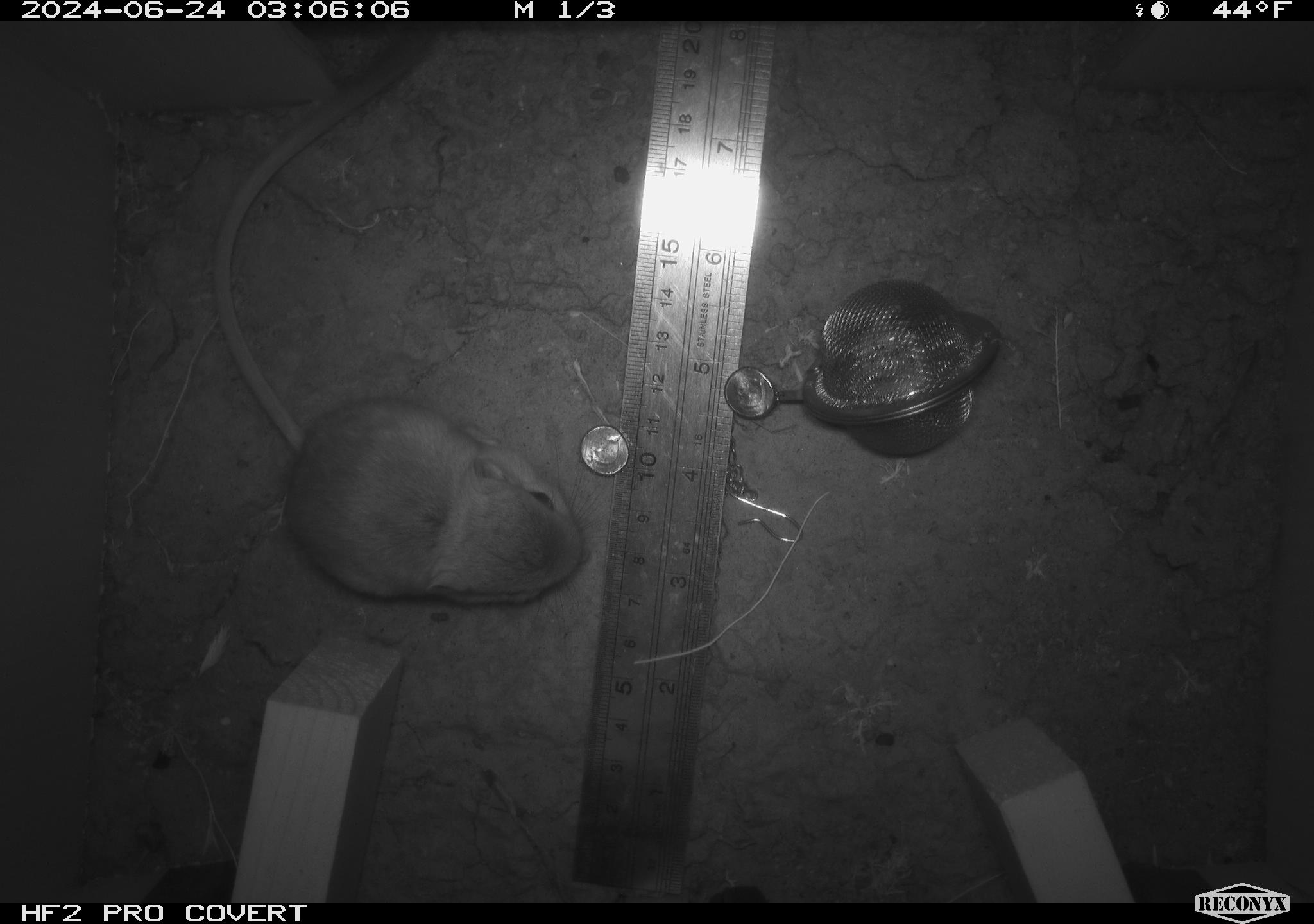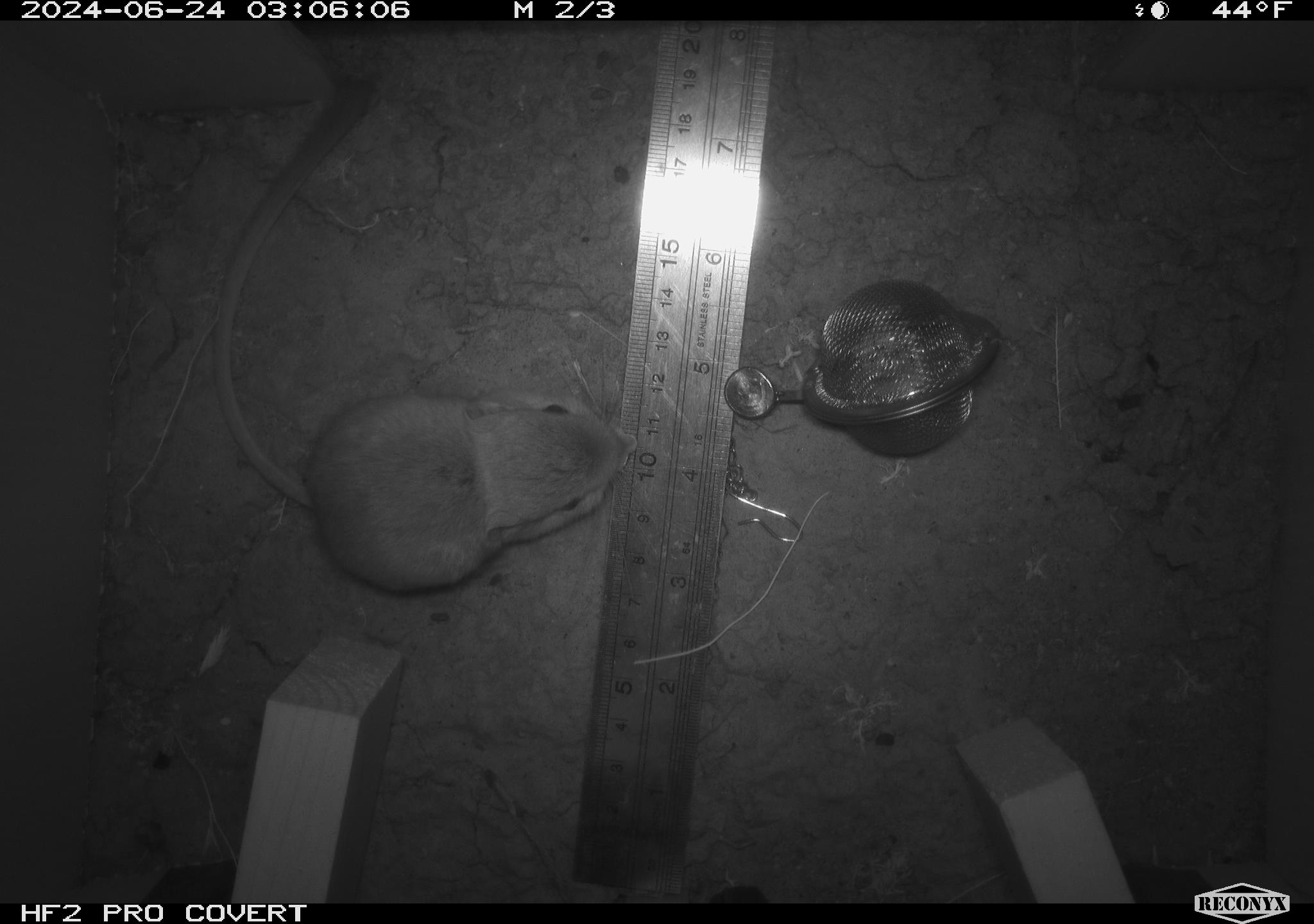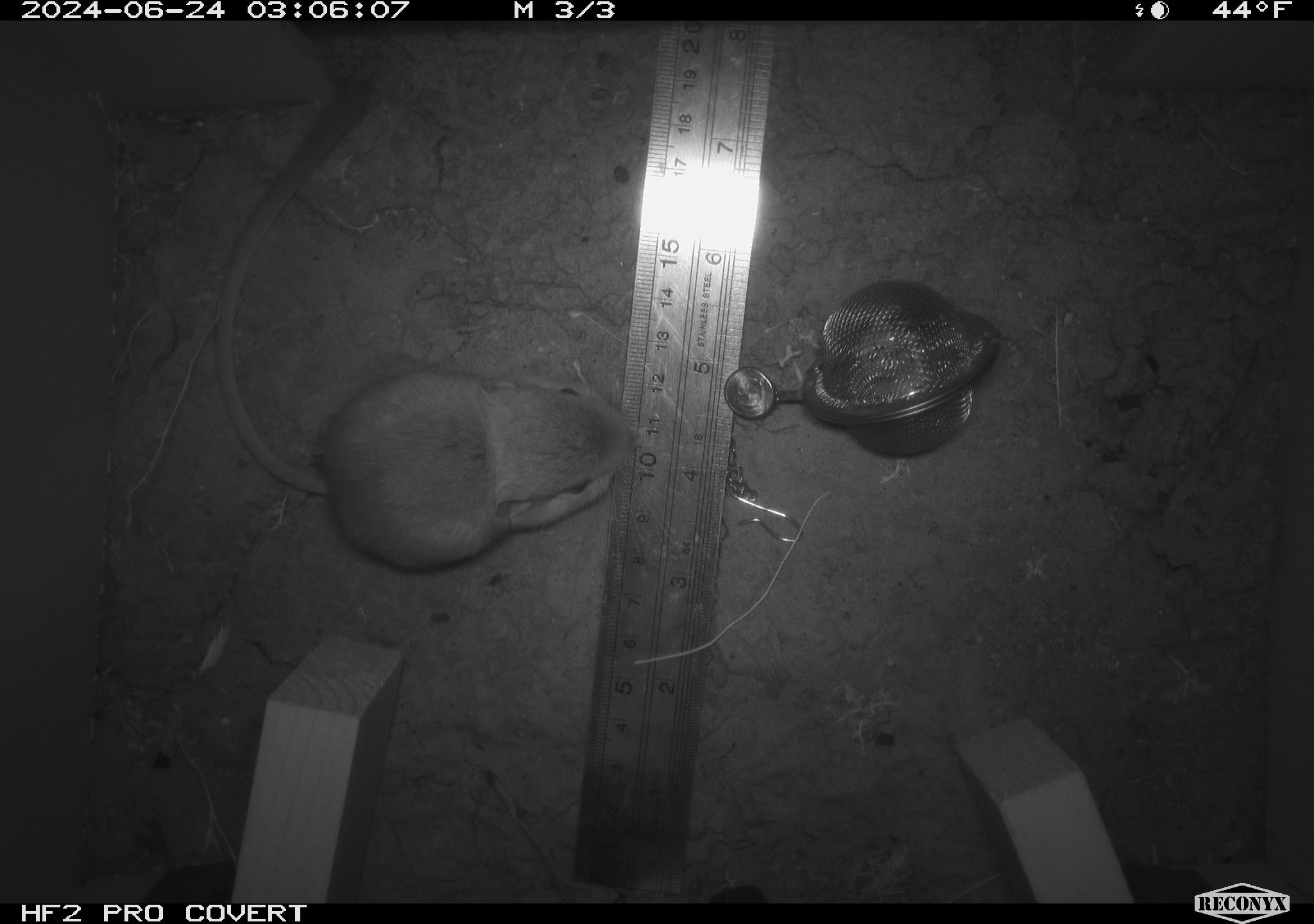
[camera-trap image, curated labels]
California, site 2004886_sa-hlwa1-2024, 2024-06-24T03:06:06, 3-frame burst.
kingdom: Animalia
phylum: Chordata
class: Mammalia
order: Rodentia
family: Heteromyidae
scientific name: Heteromyidae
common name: kangaroo rats and pocket mice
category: heteromyidae family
Heteromyidae family (kangaroo rats and pocket mice) (Heteromyidae).